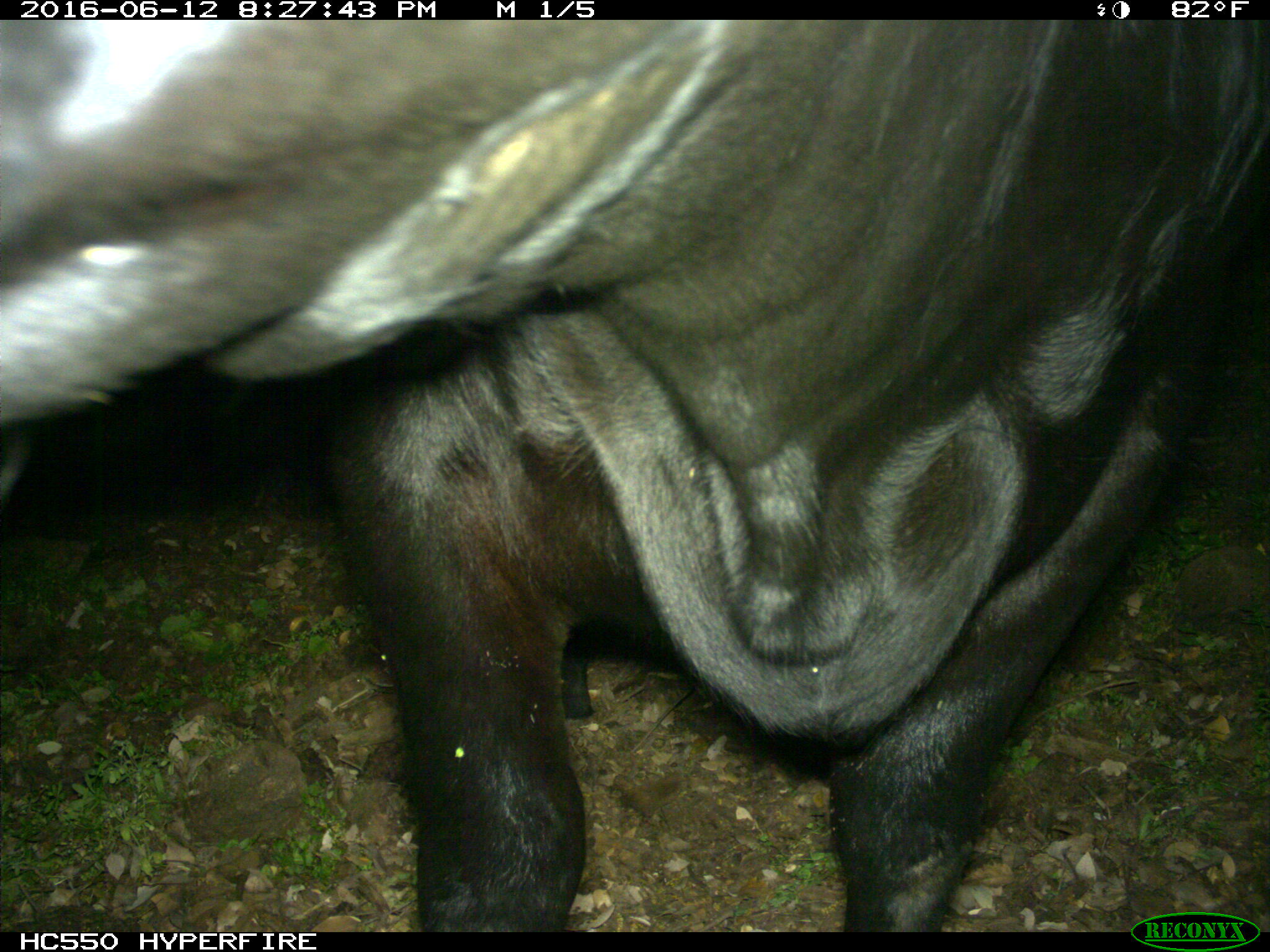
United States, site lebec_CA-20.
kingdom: Animalia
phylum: Chordata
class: Mammalia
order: Artiodactyla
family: Bovidae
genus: Bos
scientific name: Bos taurus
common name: domestic cow